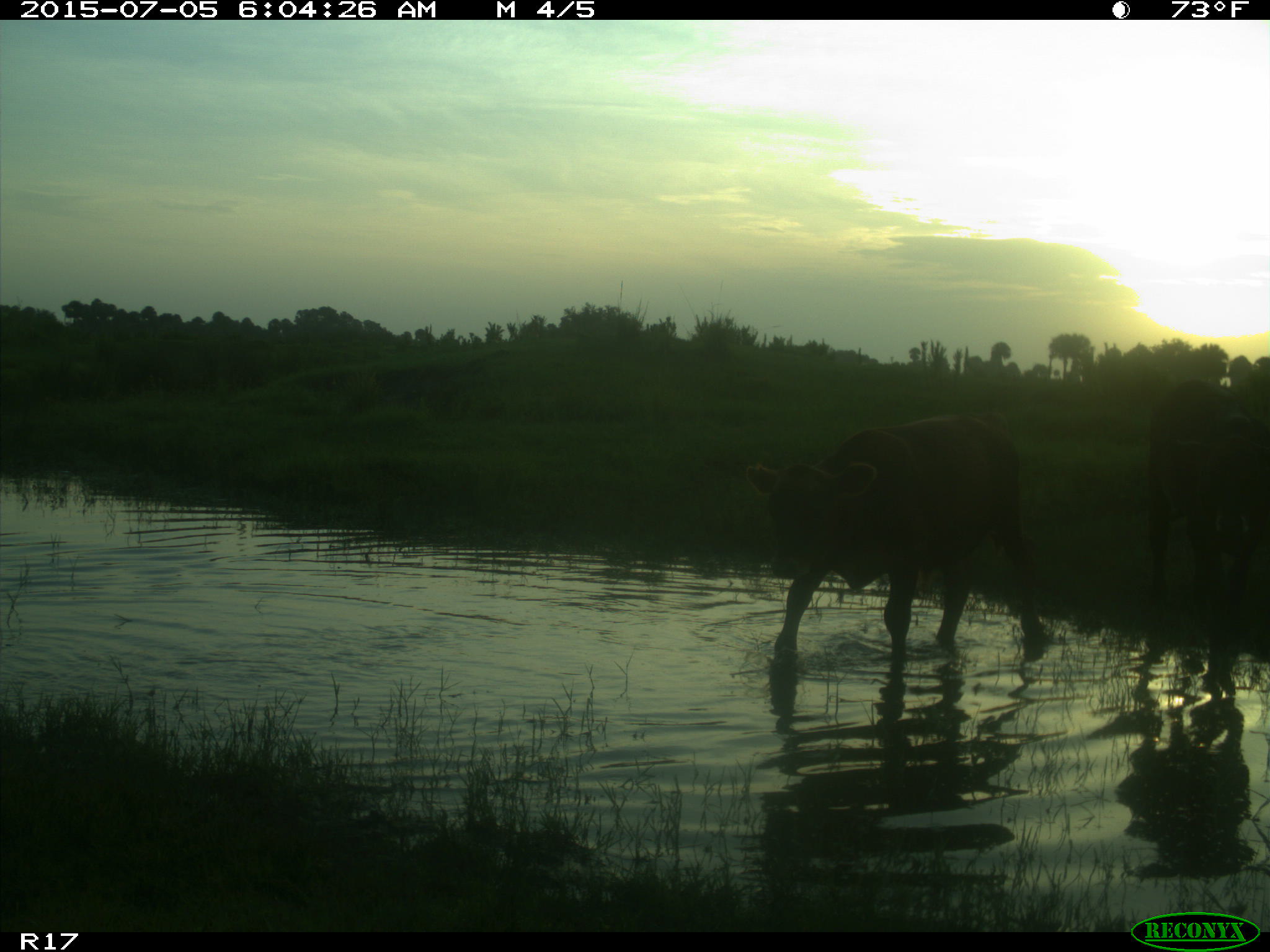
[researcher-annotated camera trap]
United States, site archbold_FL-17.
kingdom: Animalia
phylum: Chordata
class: Mammalia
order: Artiodactyla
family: Bovidae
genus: Bos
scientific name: Bos taurus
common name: domestic cow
Bos taurus (domestic cow).